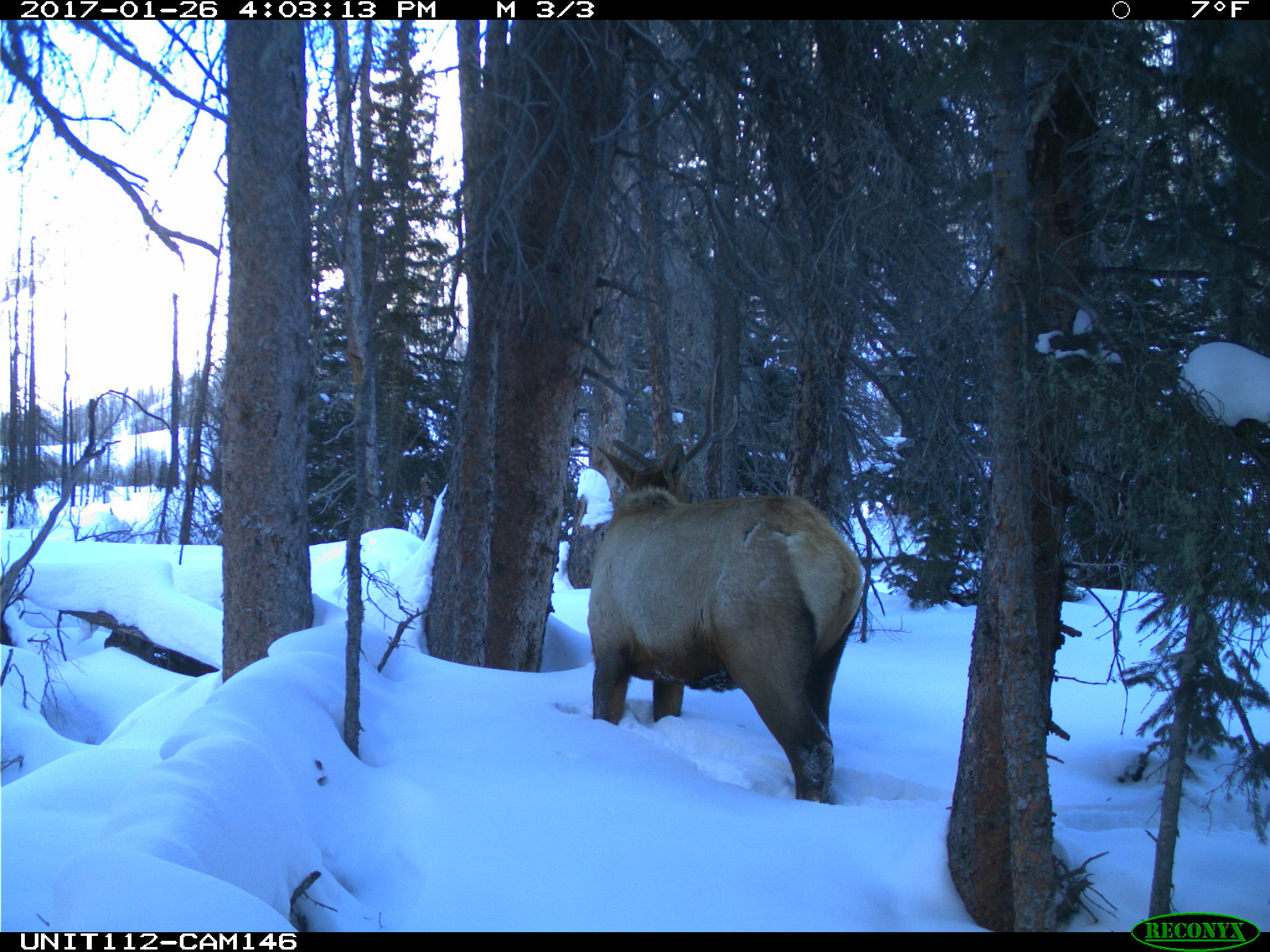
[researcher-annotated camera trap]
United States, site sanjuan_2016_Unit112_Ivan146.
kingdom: Animalia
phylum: Chordata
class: Mammalia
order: Artiodactyla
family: Cervidae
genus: Cervus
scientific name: Cervus elaphus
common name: red deer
Cervus elaphus (red deer).